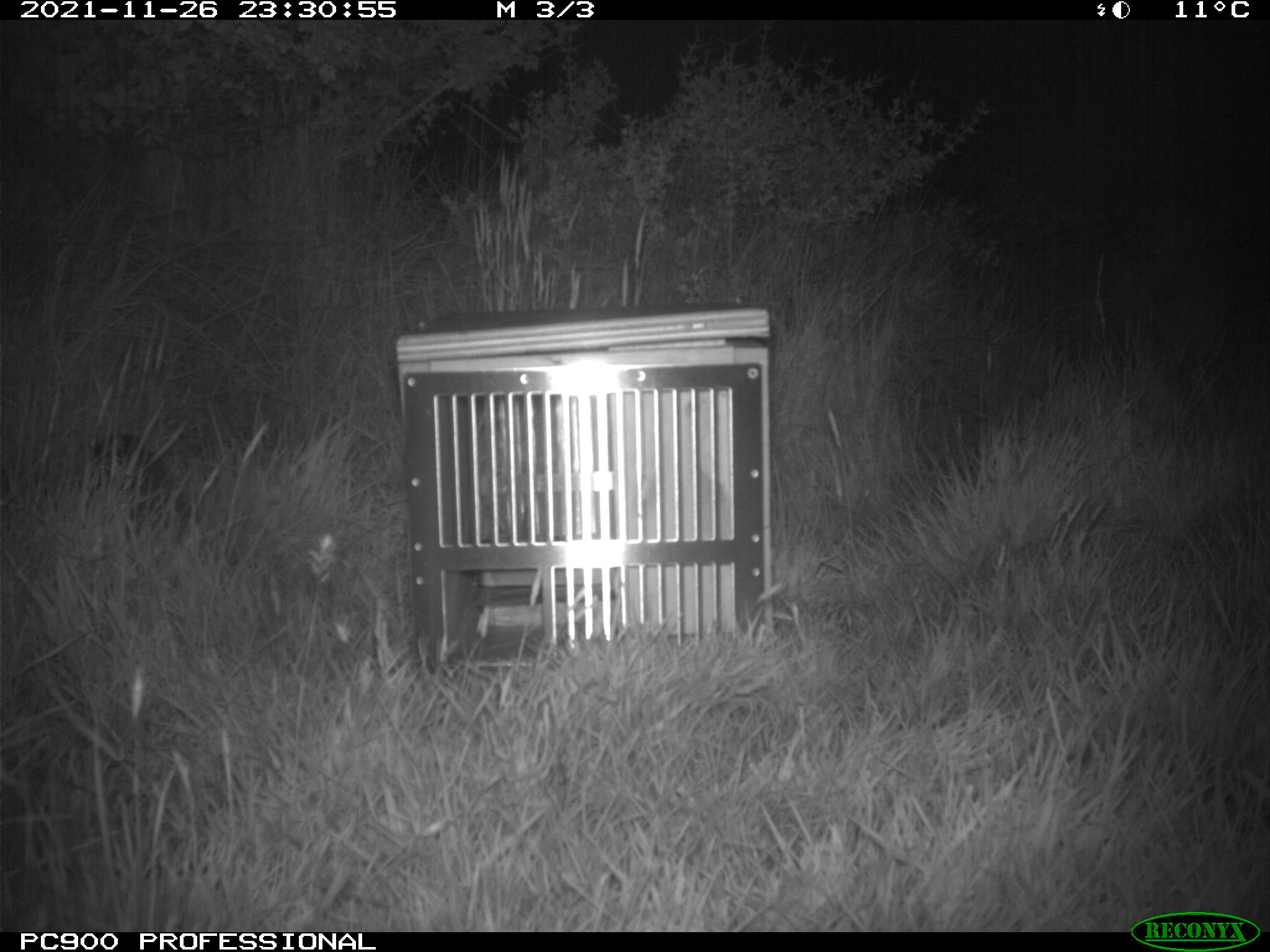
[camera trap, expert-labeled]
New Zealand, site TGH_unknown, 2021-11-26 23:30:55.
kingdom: Animalia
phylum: Chordata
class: Mammalia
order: Eulipotyphla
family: Erinaceidae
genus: Erinaceus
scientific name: Erinaceus europaeus europaeus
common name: european hedgehog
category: hedgehog